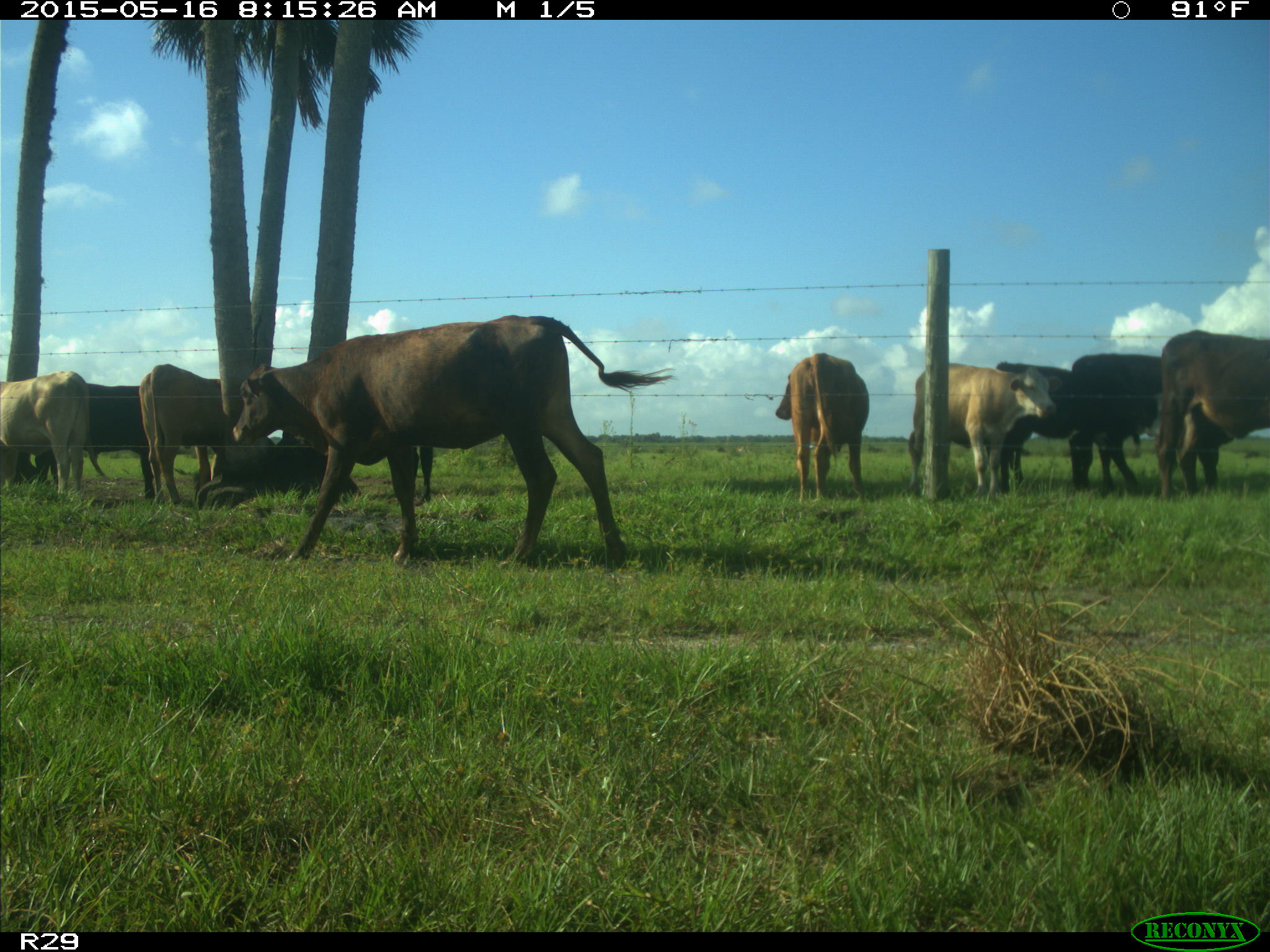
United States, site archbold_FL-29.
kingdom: Animalia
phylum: Chordata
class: Mammalia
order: Artiodactyla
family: Bovidae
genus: Bos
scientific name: Bos taurus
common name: domestic cow